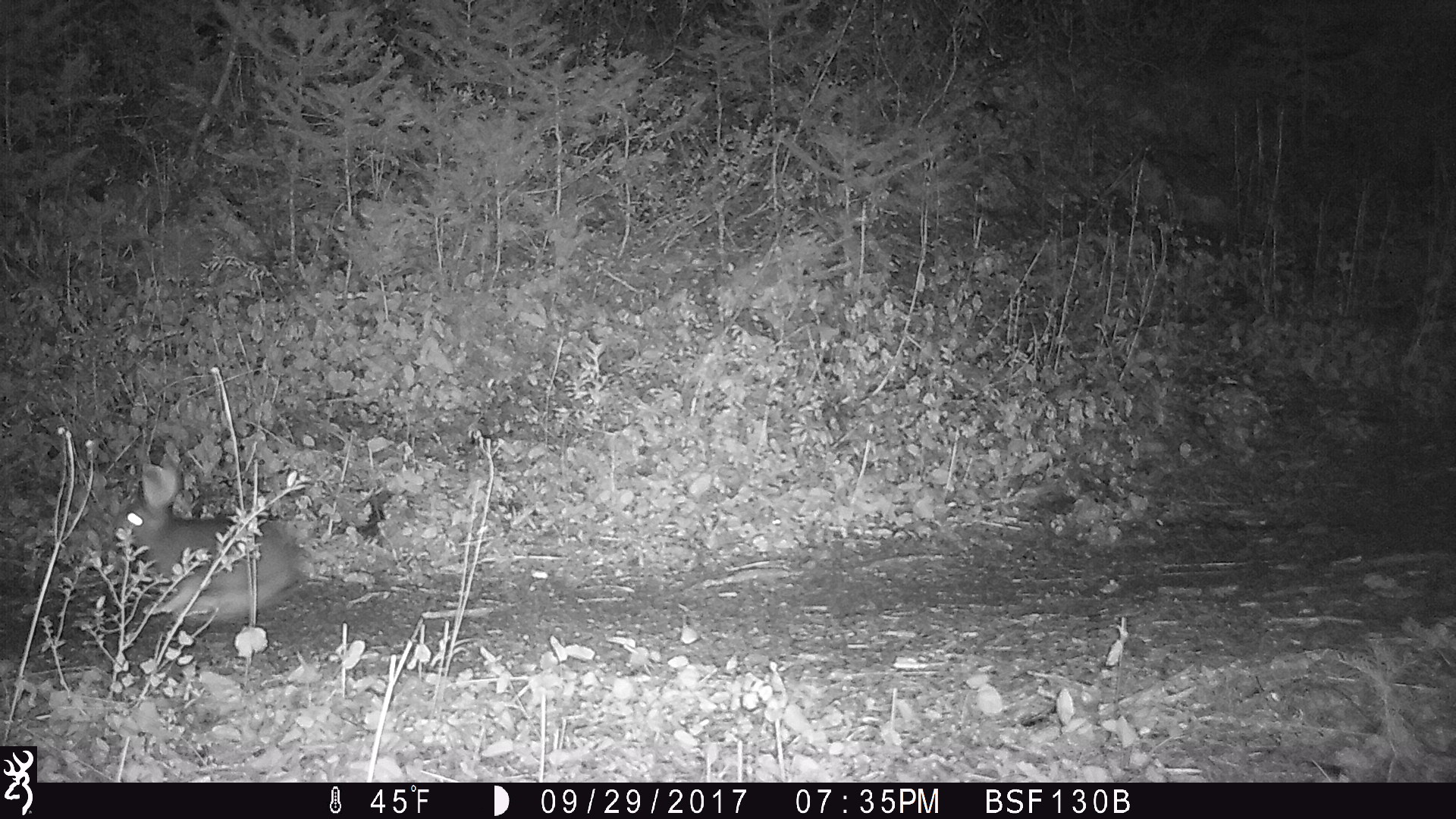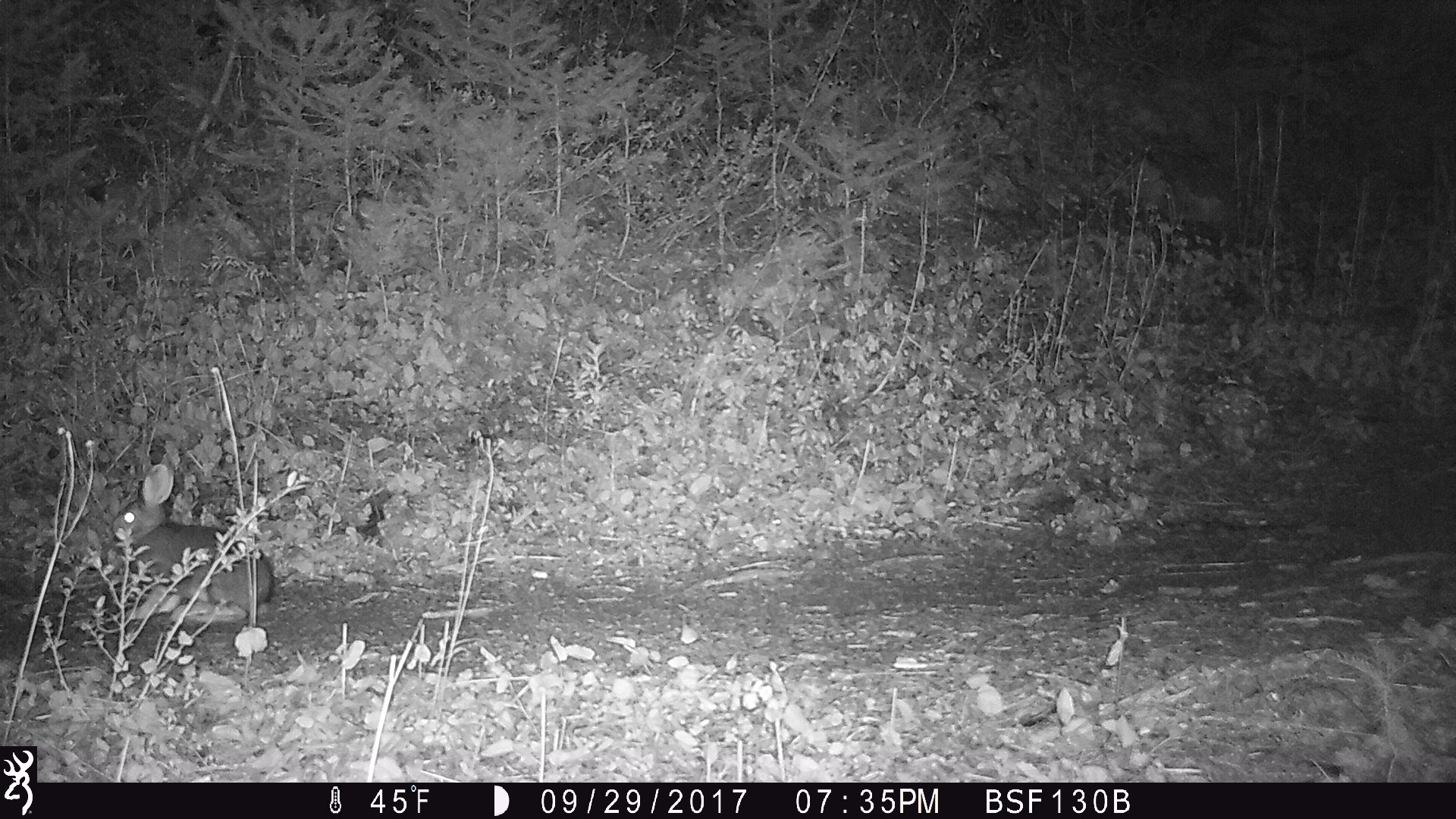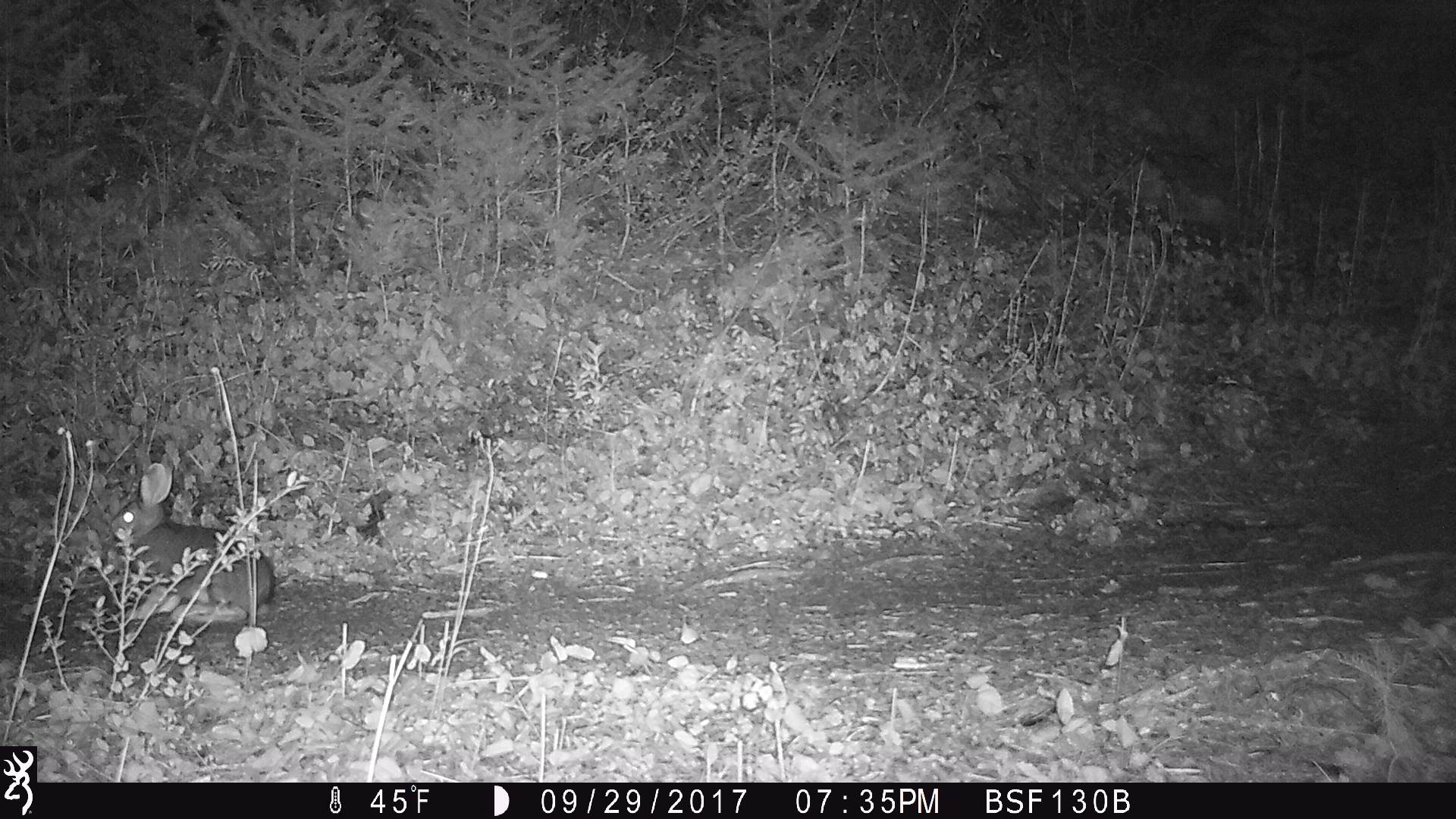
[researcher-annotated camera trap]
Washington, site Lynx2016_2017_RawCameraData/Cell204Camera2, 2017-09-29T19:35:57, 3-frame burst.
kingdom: Animalia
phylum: Chordata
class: Mammalia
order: Lagomorpha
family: Leporidae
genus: Lepus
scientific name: Lepus americanus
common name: snowshoe hare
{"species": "Lepus americanus (snowshoe hare)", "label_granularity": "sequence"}